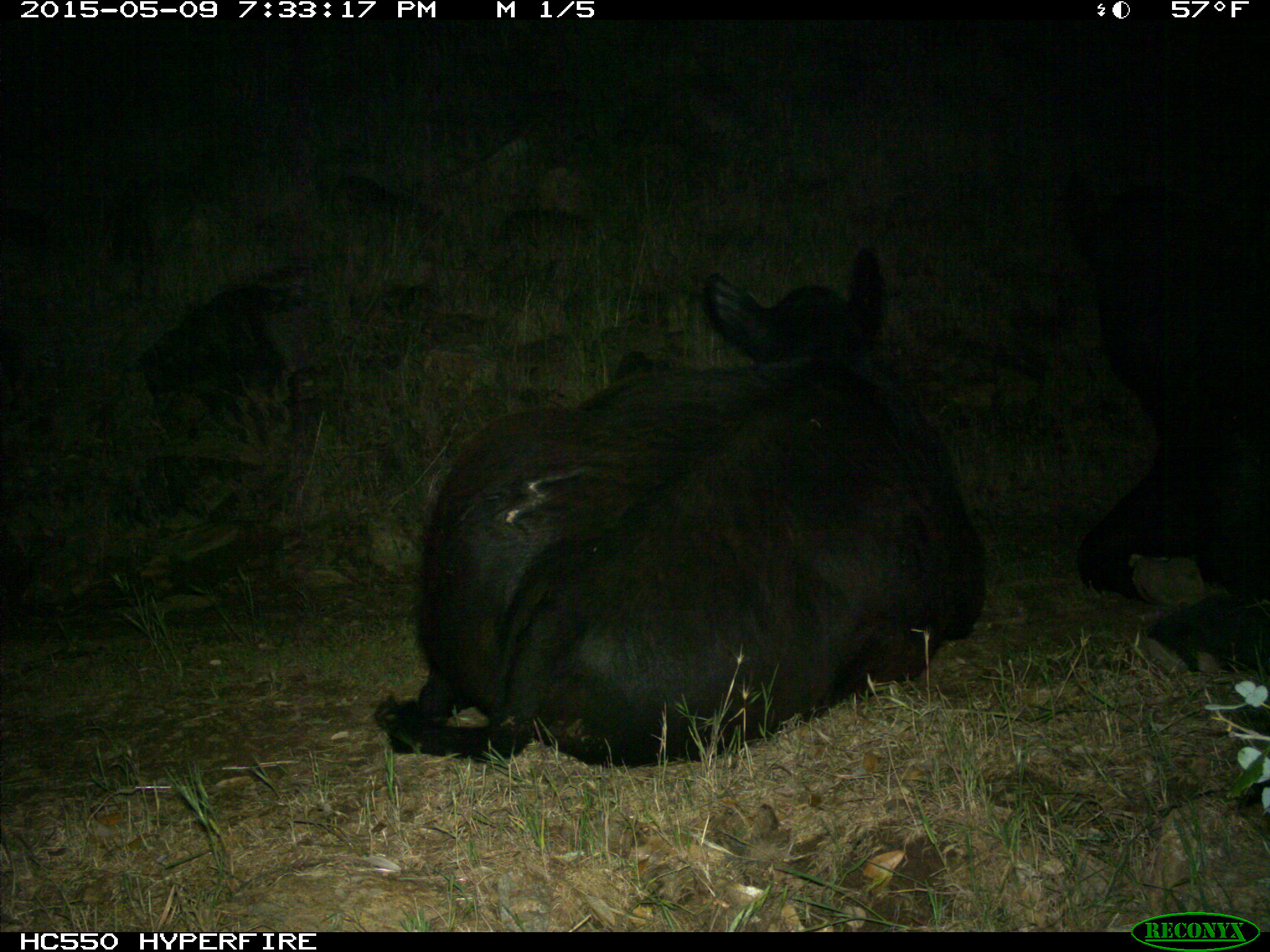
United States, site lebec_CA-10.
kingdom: Animalia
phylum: Chordata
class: Mammalia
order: Artiodactyla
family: Bovidae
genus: Bos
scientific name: Bos taurus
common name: domestic cow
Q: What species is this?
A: Bos taurus (domestic cow).